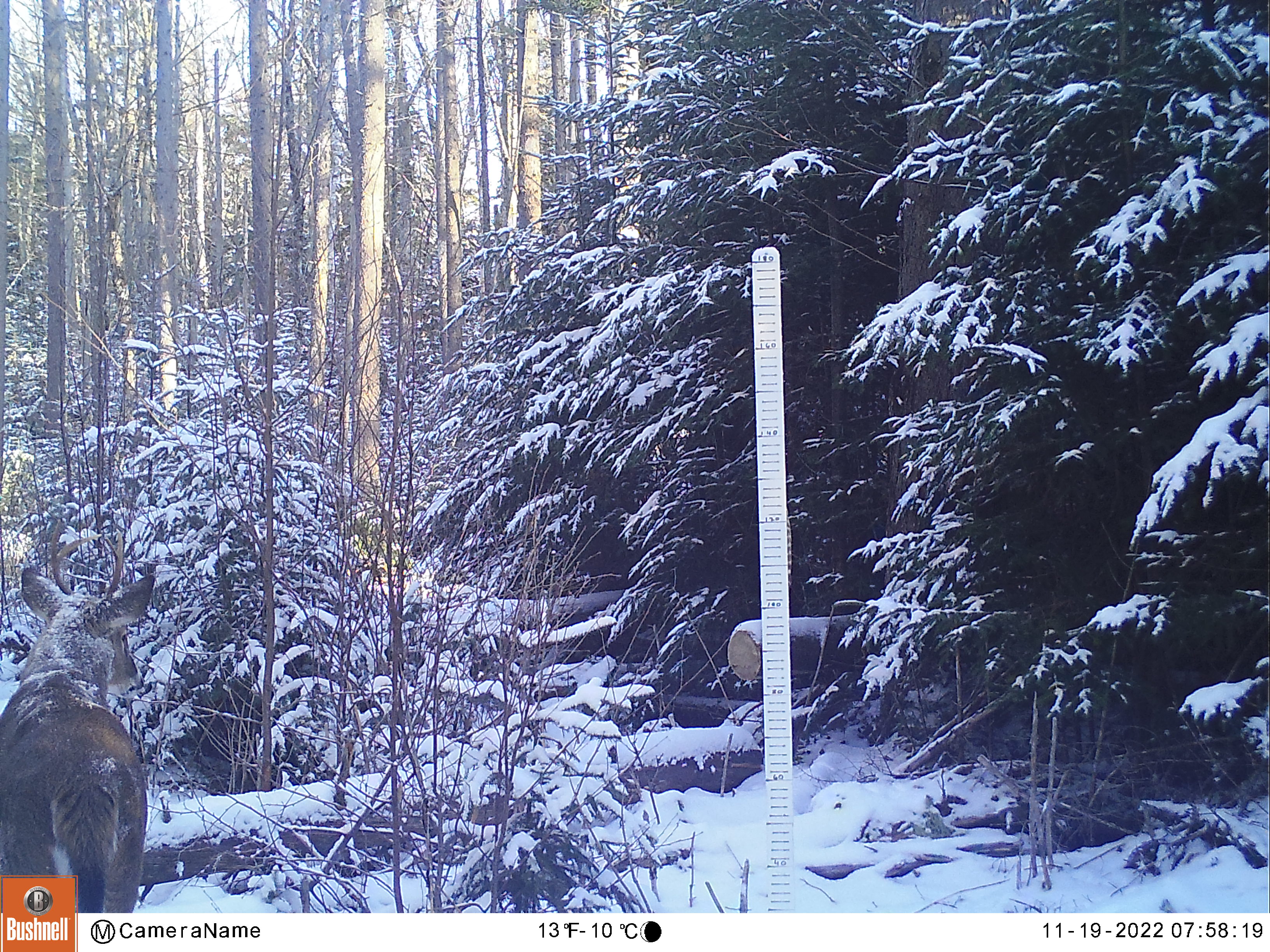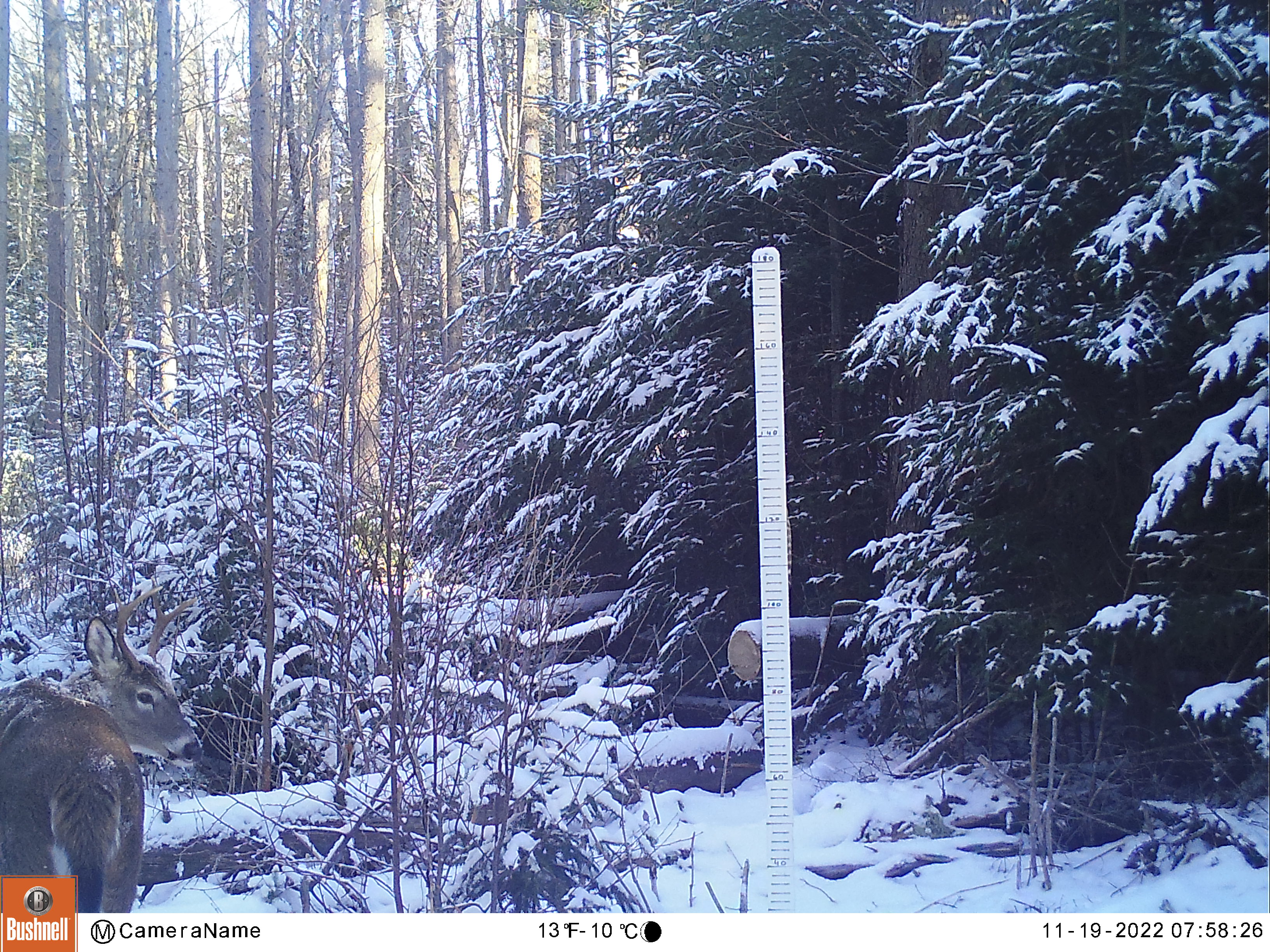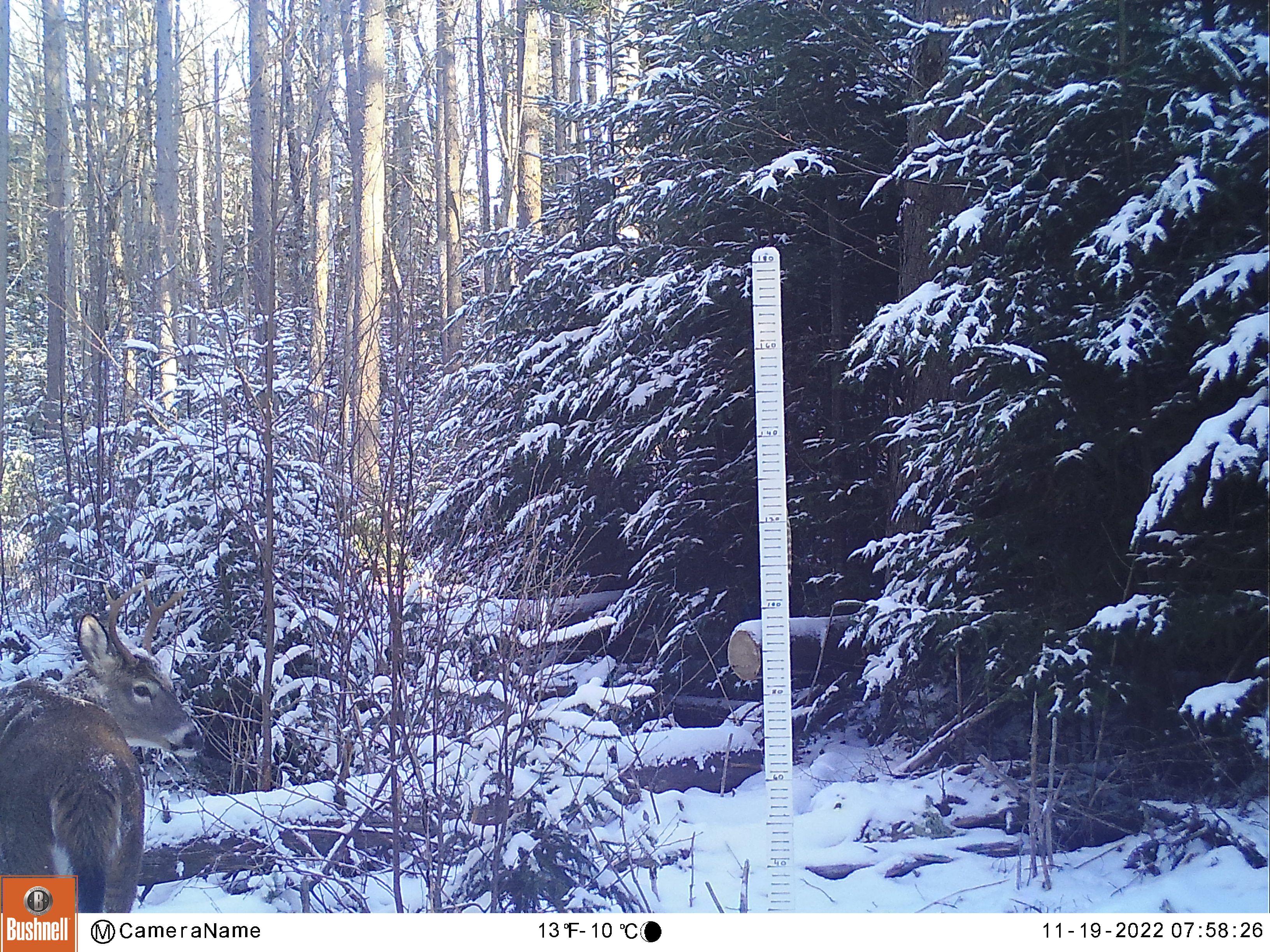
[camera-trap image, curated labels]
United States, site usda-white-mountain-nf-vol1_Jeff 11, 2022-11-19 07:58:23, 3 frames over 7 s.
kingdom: Animalia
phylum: Chordata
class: Mammalia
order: Artiodactyla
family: Cervidae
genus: Odocoileus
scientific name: Odocoileus virginianus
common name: white-tailed deer